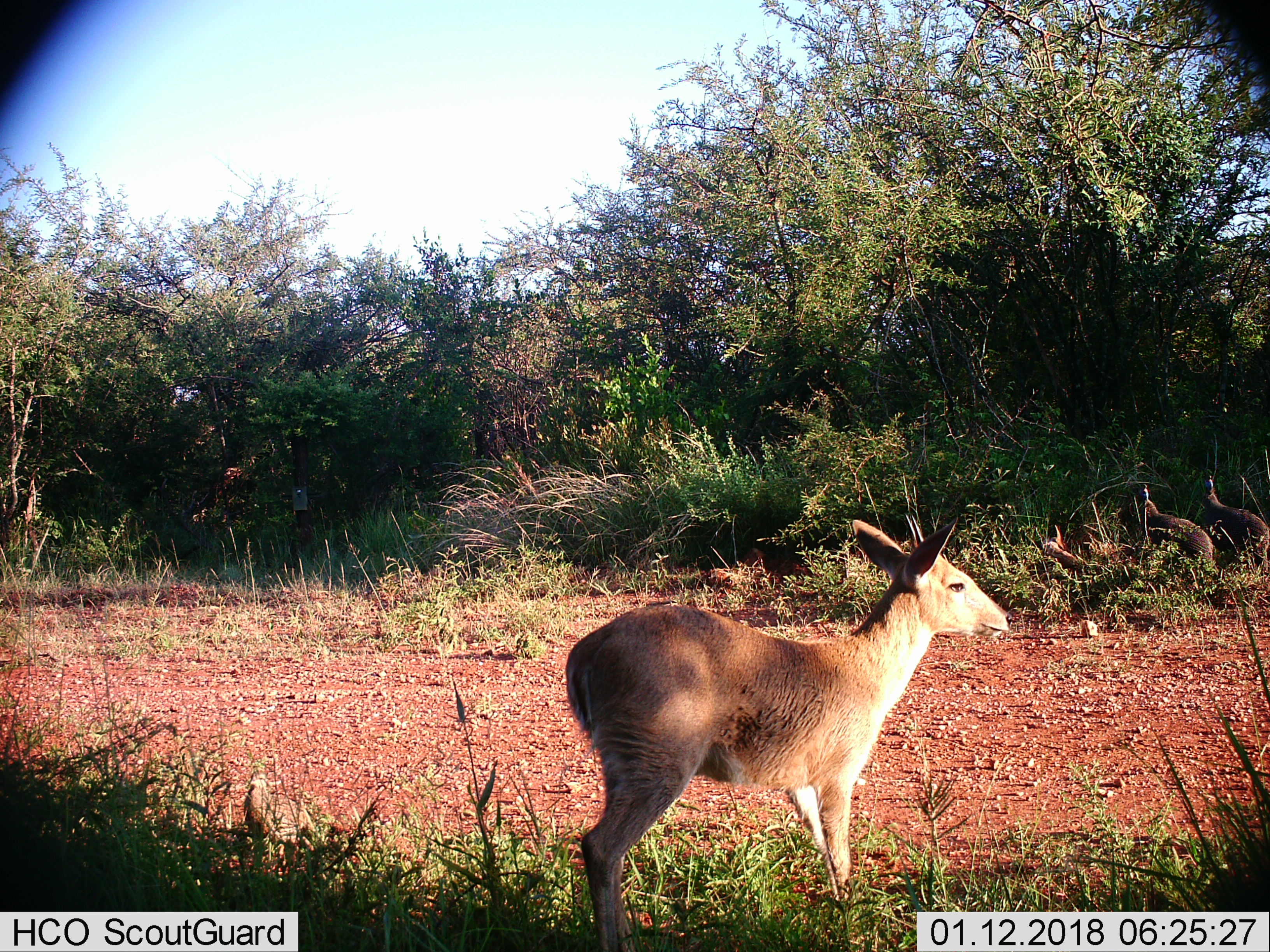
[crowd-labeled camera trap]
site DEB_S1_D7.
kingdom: Animalia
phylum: Chordata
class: Mammalia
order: Artiodactyla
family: Bovidae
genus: Sylvicapra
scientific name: Sylvicapra grimmia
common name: common duiker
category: duikercommongrey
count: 1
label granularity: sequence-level